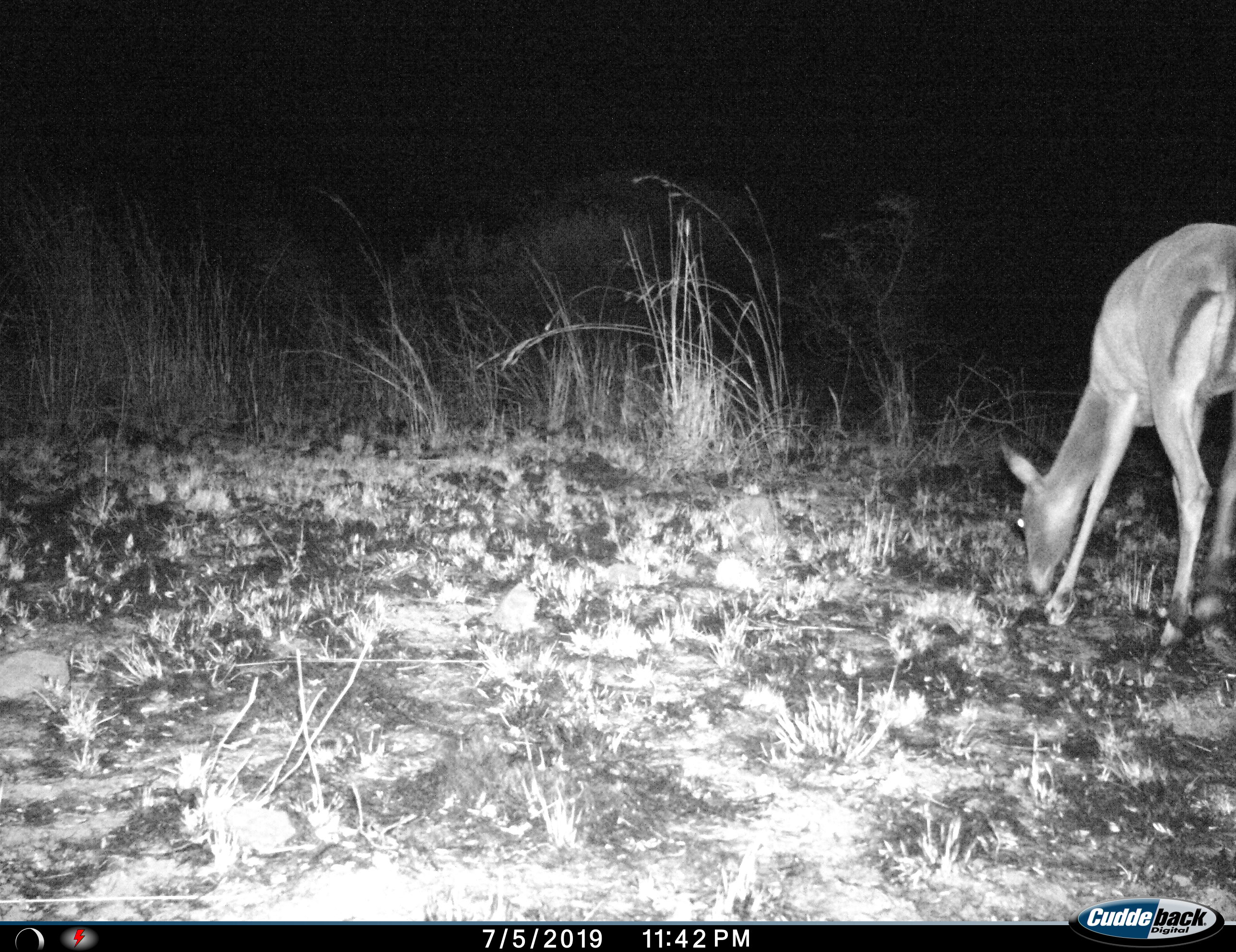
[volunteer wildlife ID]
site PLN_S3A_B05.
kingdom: Animalia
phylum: Chordata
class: Mammalia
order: Artiodactyla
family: Bovidae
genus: Aepyceros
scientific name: Aepyceros melampus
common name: impala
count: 1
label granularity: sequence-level